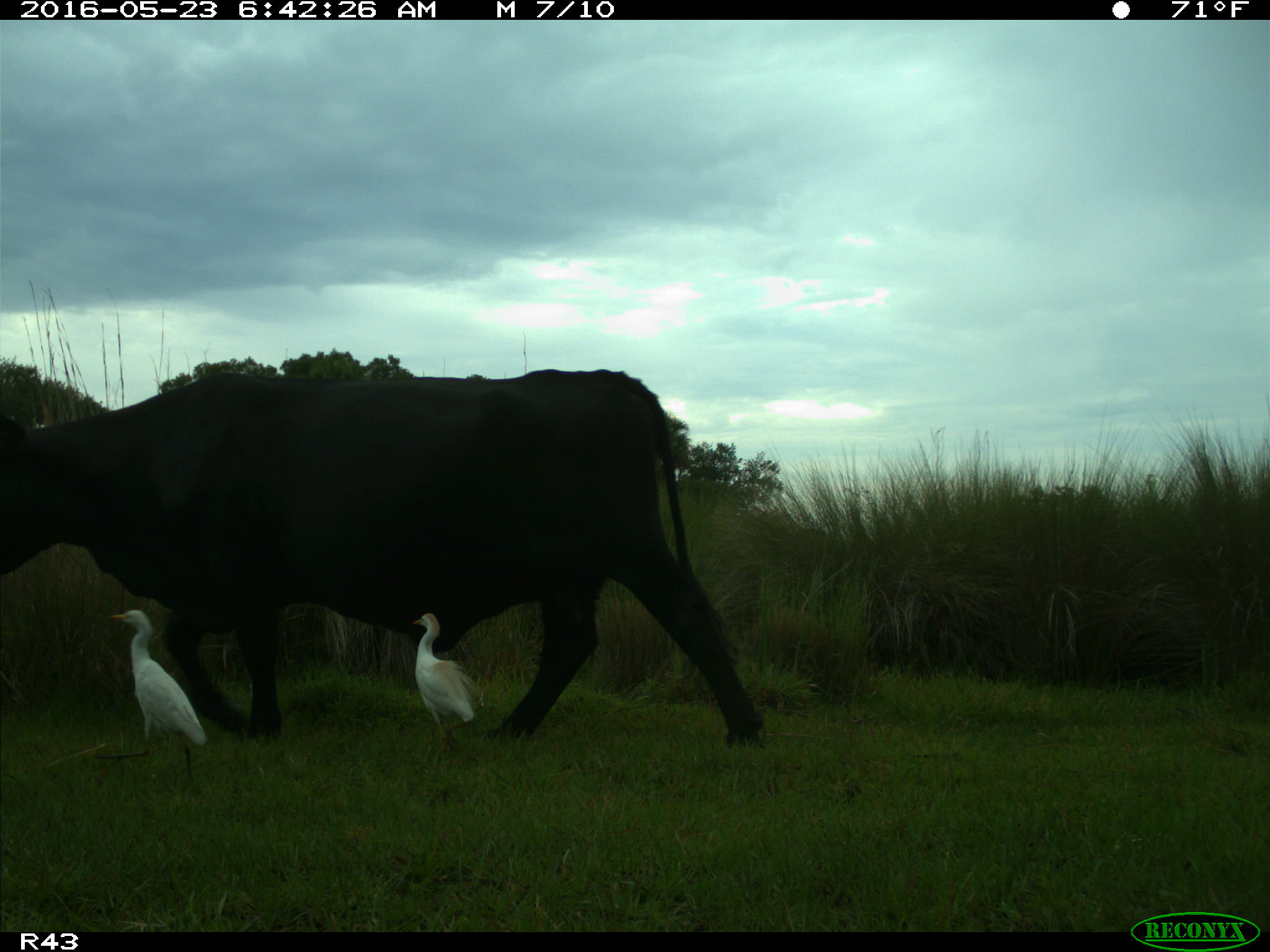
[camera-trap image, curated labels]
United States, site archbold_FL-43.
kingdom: Animalia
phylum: Chordata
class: Mammalia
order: Artiodactyla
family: Bovidae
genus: Bos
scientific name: Bos taurus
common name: domestic cow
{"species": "Bos taurus (domestic cow)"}